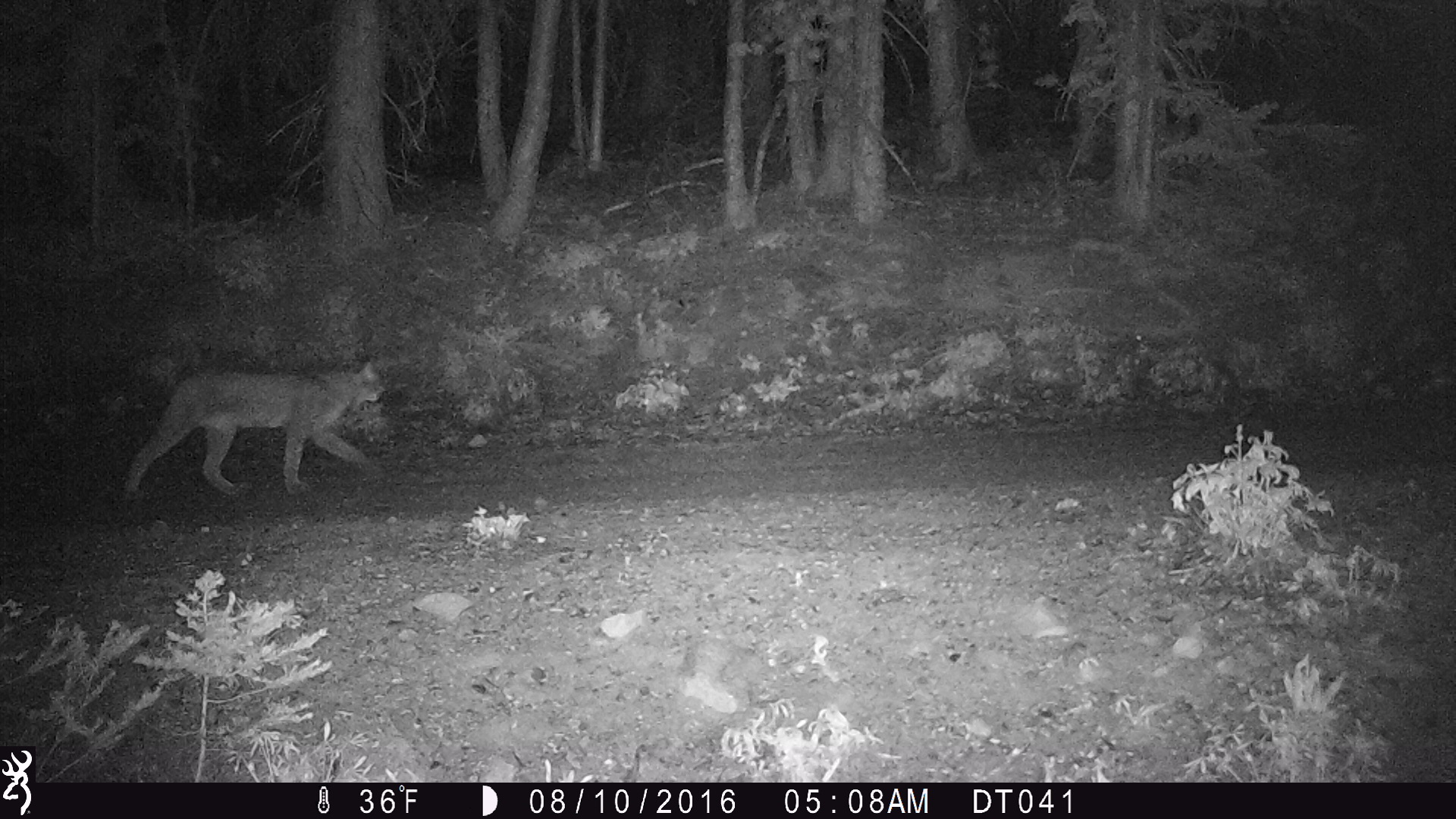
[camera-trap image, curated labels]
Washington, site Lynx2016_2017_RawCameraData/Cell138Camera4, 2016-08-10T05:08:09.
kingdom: Animalia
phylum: Chordata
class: Mammalia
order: Carnivora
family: Felidae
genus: Lynx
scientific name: Lynx canadensis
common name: canada lynx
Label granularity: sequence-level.